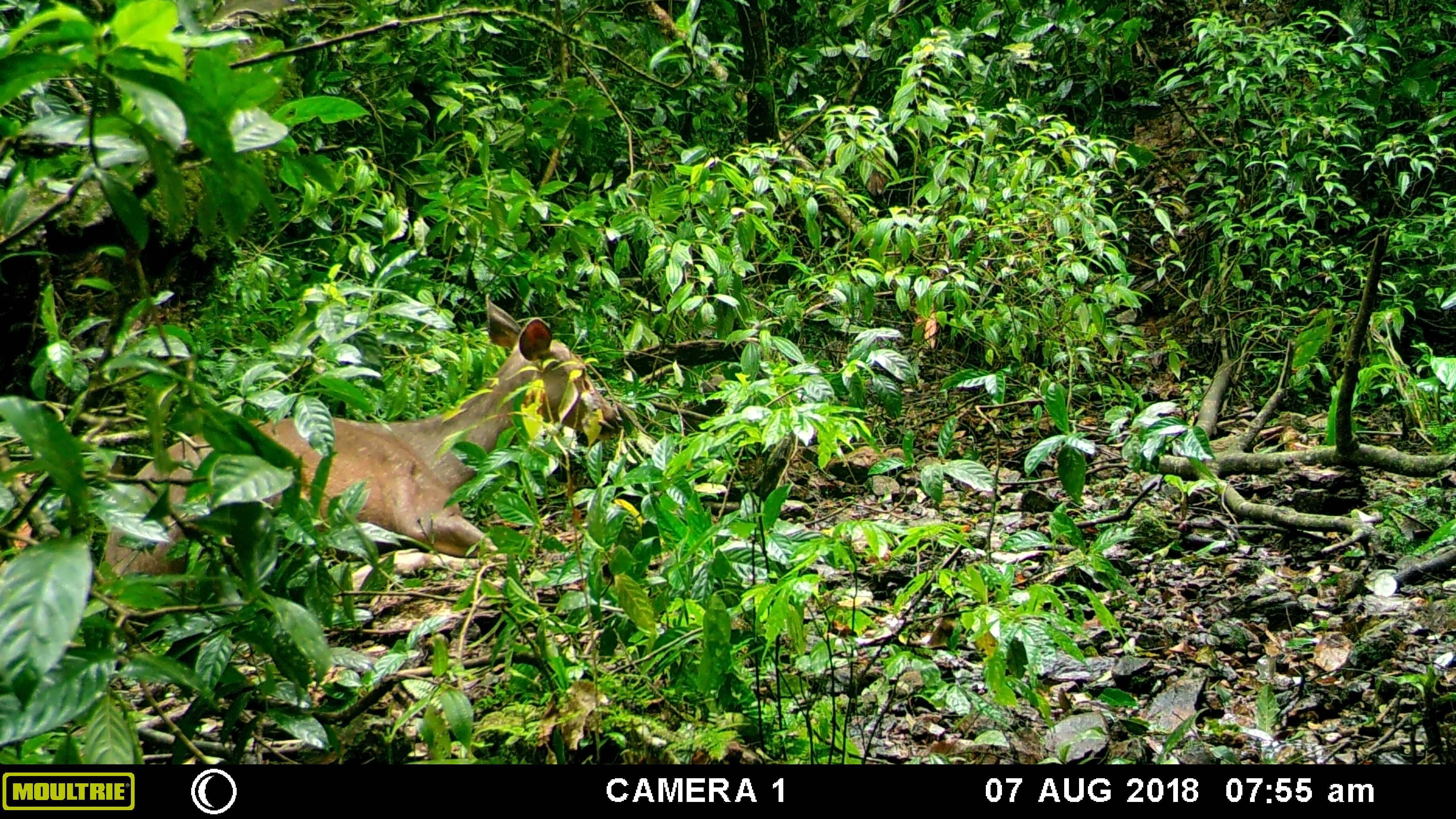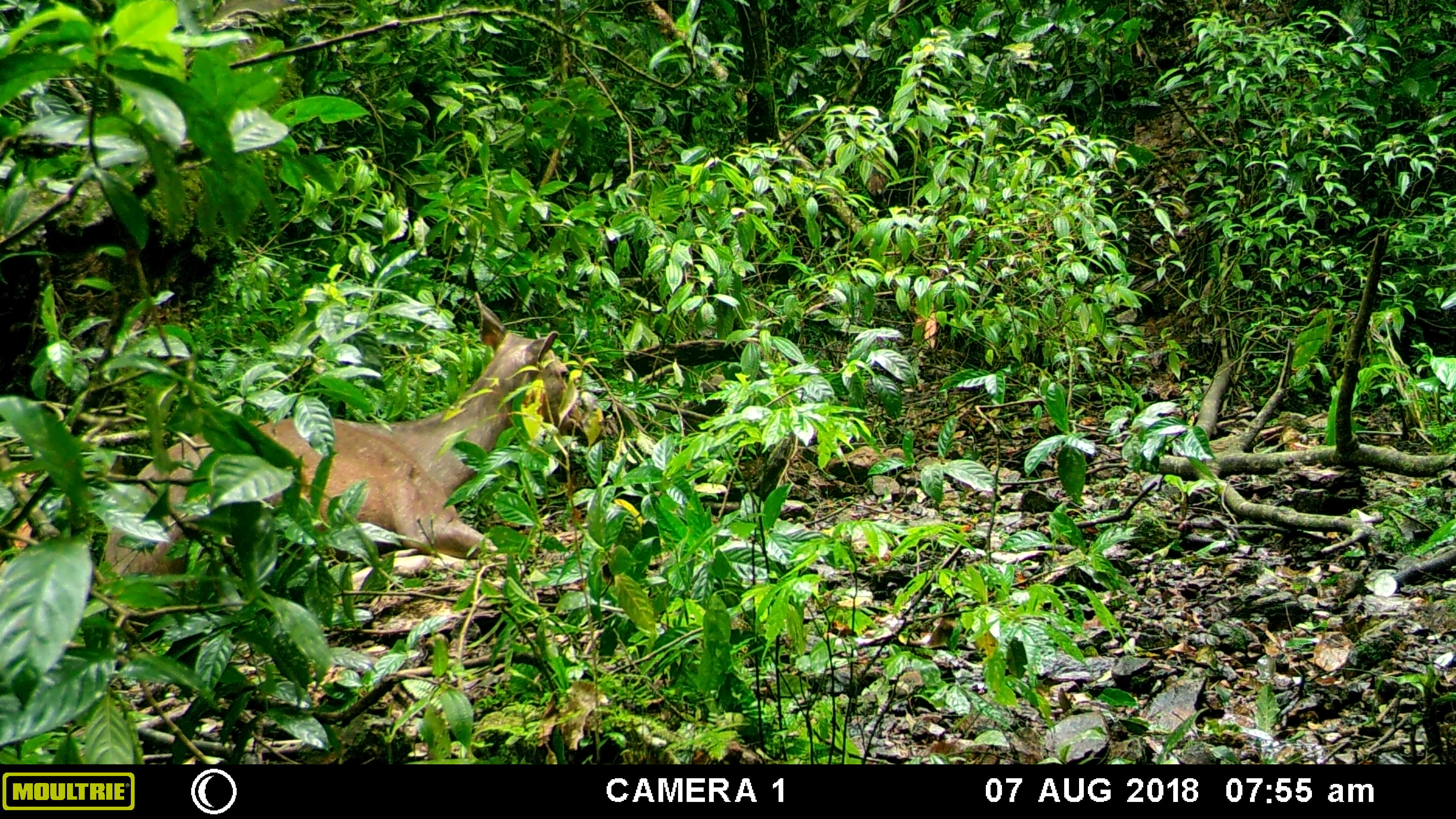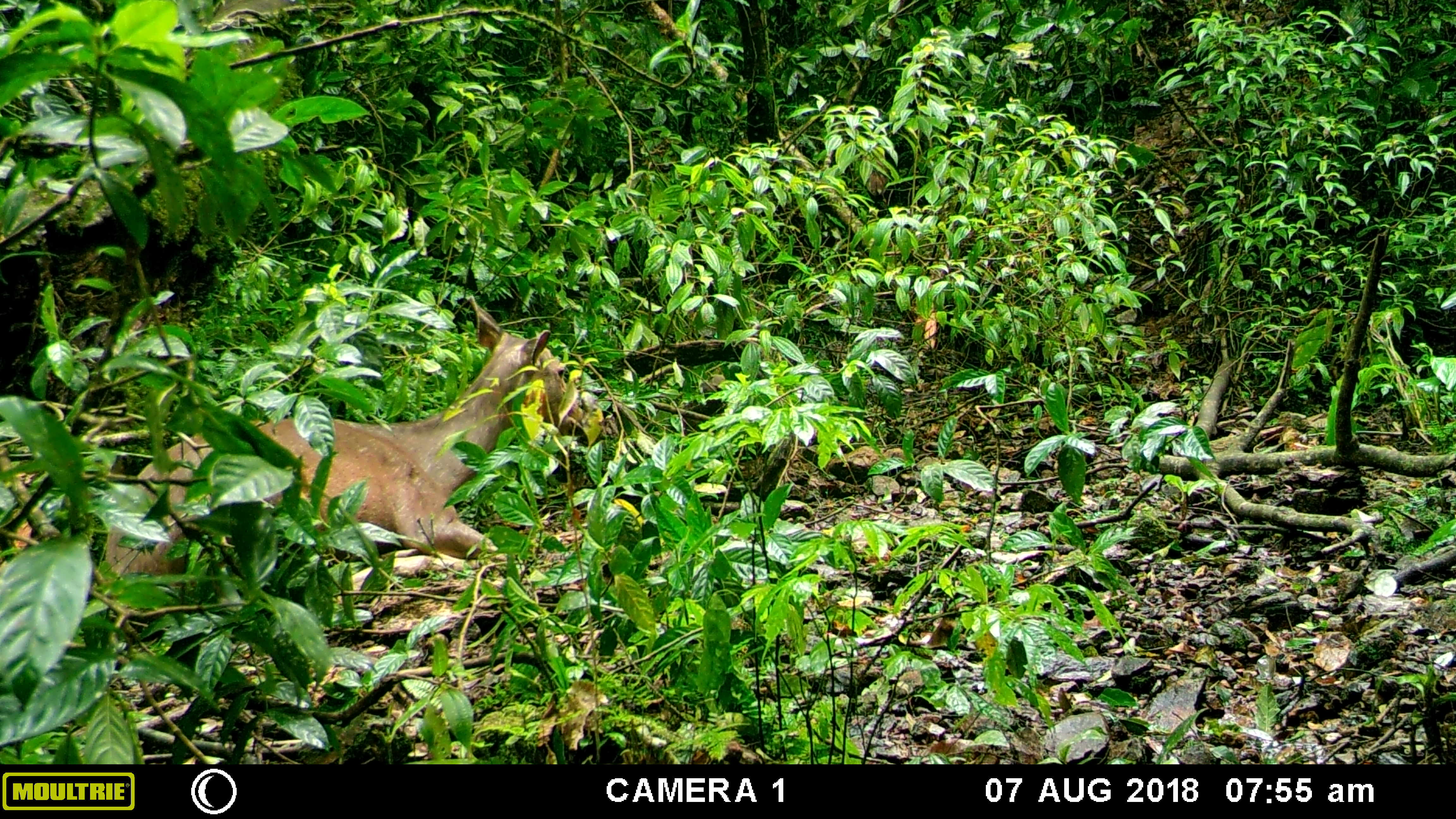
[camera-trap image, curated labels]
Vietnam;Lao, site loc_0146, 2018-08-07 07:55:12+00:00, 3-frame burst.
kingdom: Animalia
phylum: Chordata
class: Mammalia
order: Artiodactyla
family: Cervidae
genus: Rusa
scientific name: Rusa unicolor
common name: sambar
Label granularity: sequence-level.